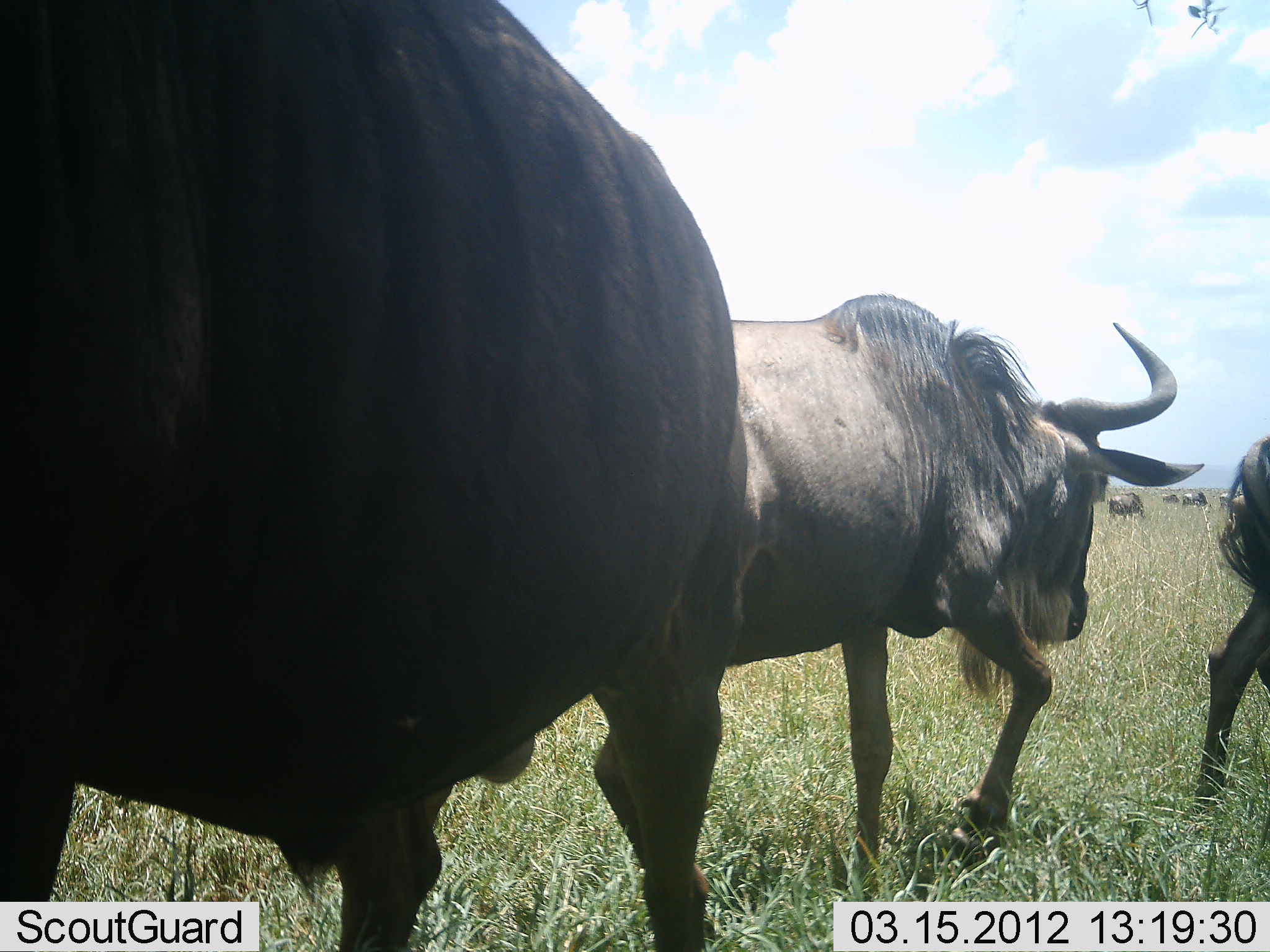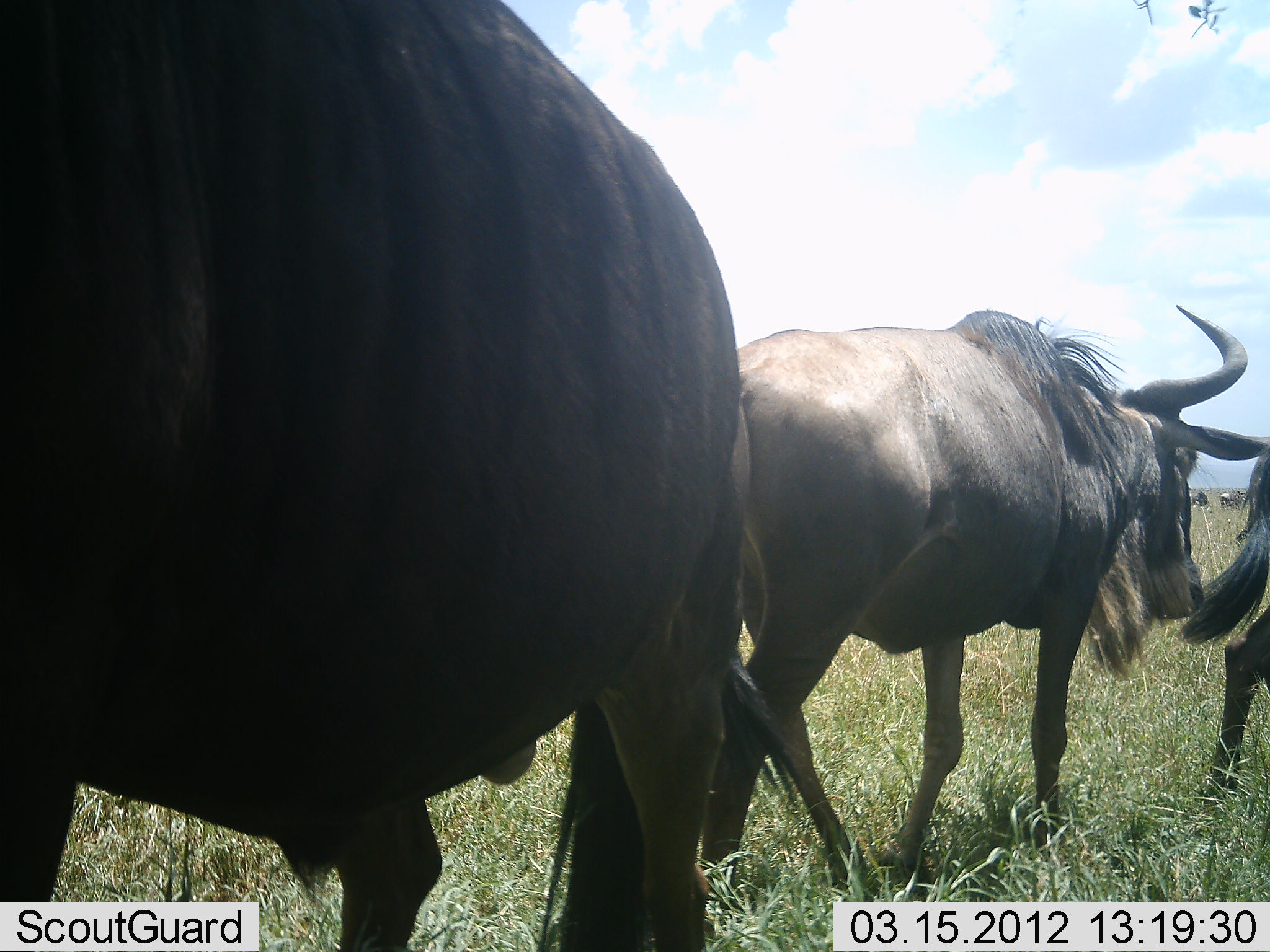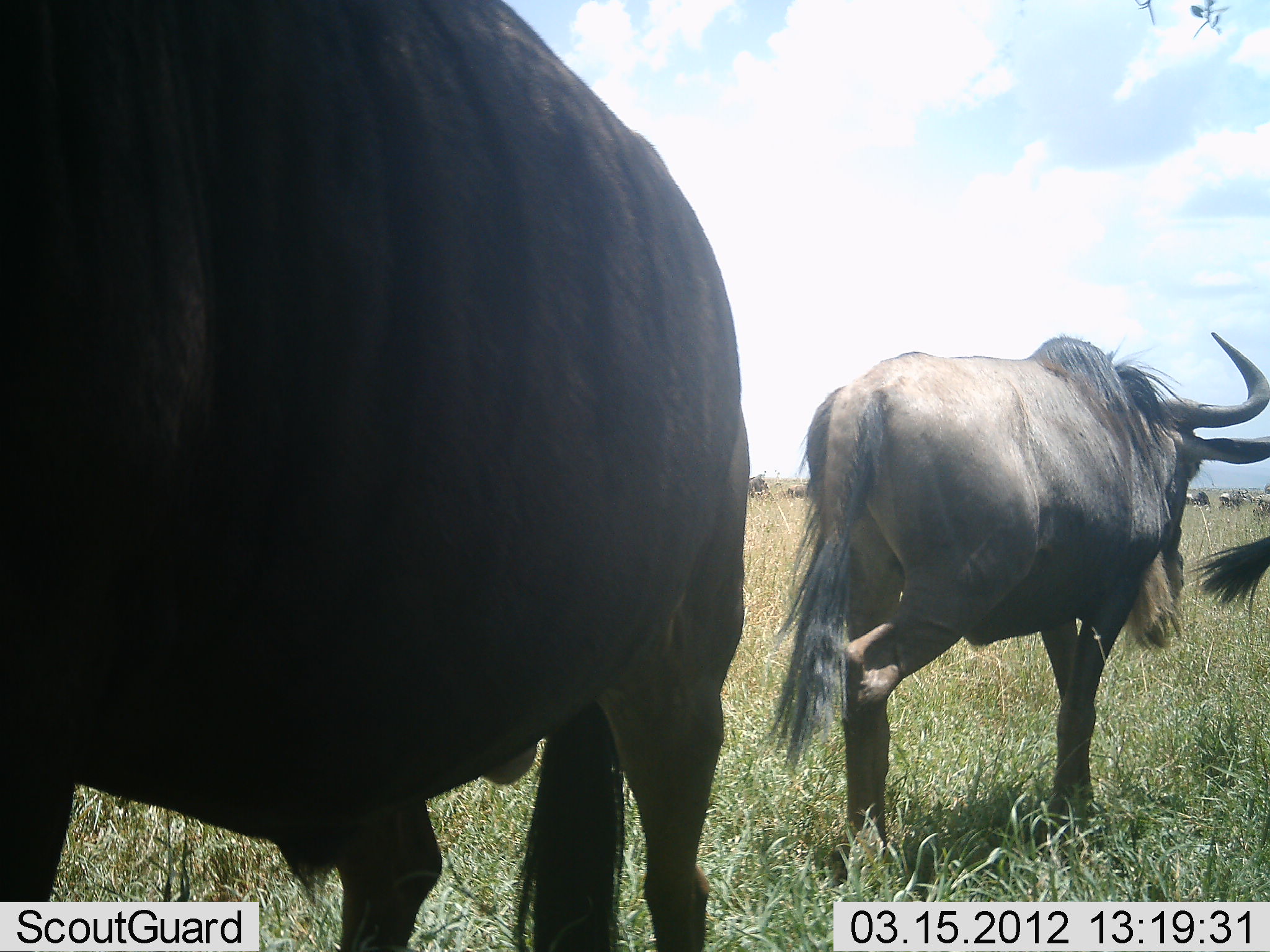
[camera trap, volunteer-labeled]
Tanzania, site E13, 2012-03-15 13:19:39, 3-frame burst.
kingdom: Animalia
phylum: Chordata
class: Mammalia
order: Artiodactyla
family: Bovidae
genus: Connochaetes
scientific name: Connochaetes taurinus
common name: blue wildebeest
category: wildebeest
Wildebeest (blue wildebeest) (Connochaetes taurinus), count 3. Behavior (volunteer vote fractions): standing 75%, resting 6%, moving 94%, interacting 0%. Young present (vote fraction): 0%. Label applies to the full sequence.